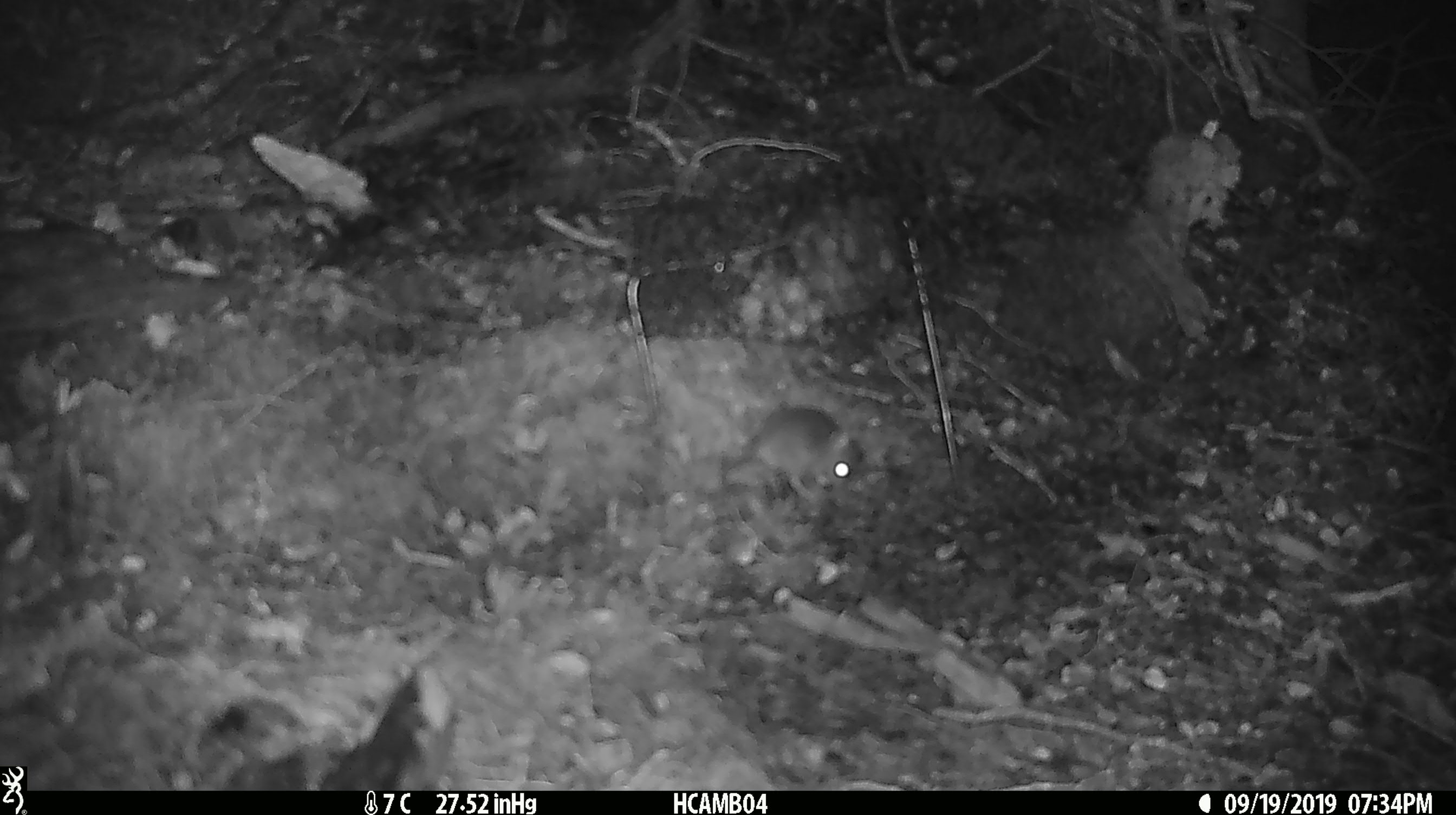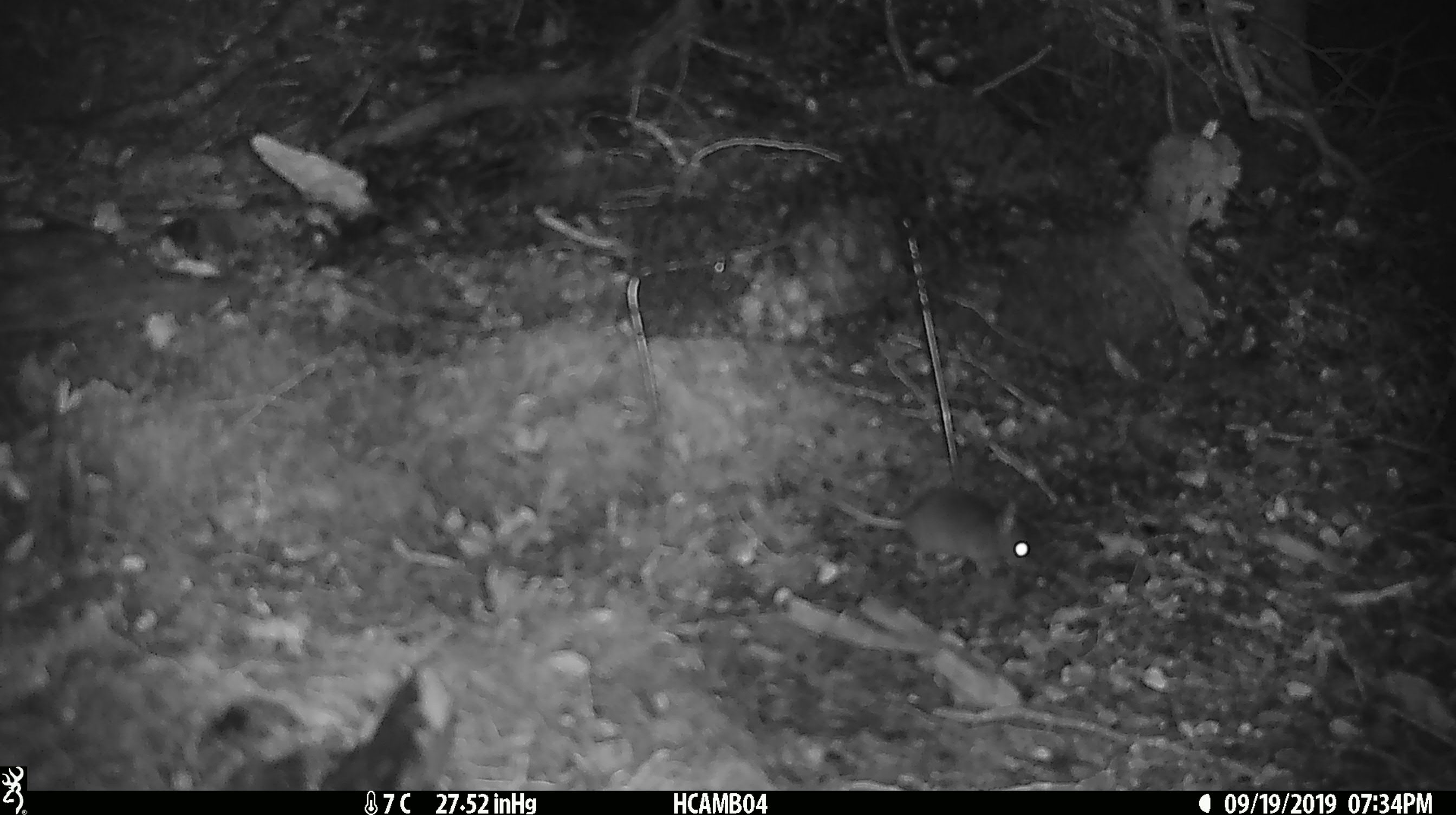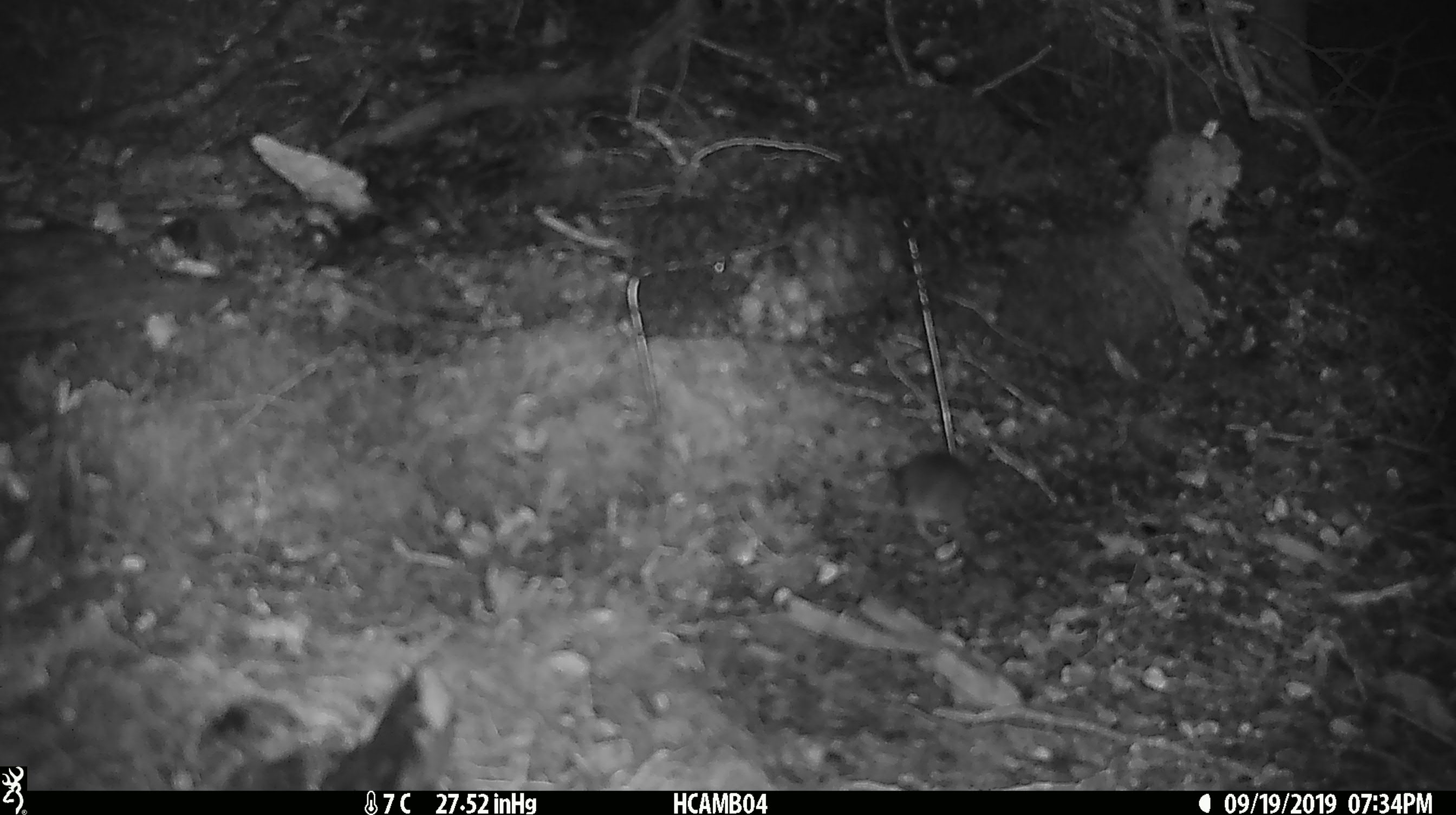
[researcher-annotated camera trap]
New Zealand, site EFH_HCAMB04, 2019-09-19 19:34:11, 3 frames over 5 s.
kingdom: Animalia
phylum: Chordata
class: Mammalia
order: Rodentia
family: Muridae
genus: Mus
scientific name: Mus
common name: mouse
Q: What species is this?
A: Mouse (Mus).